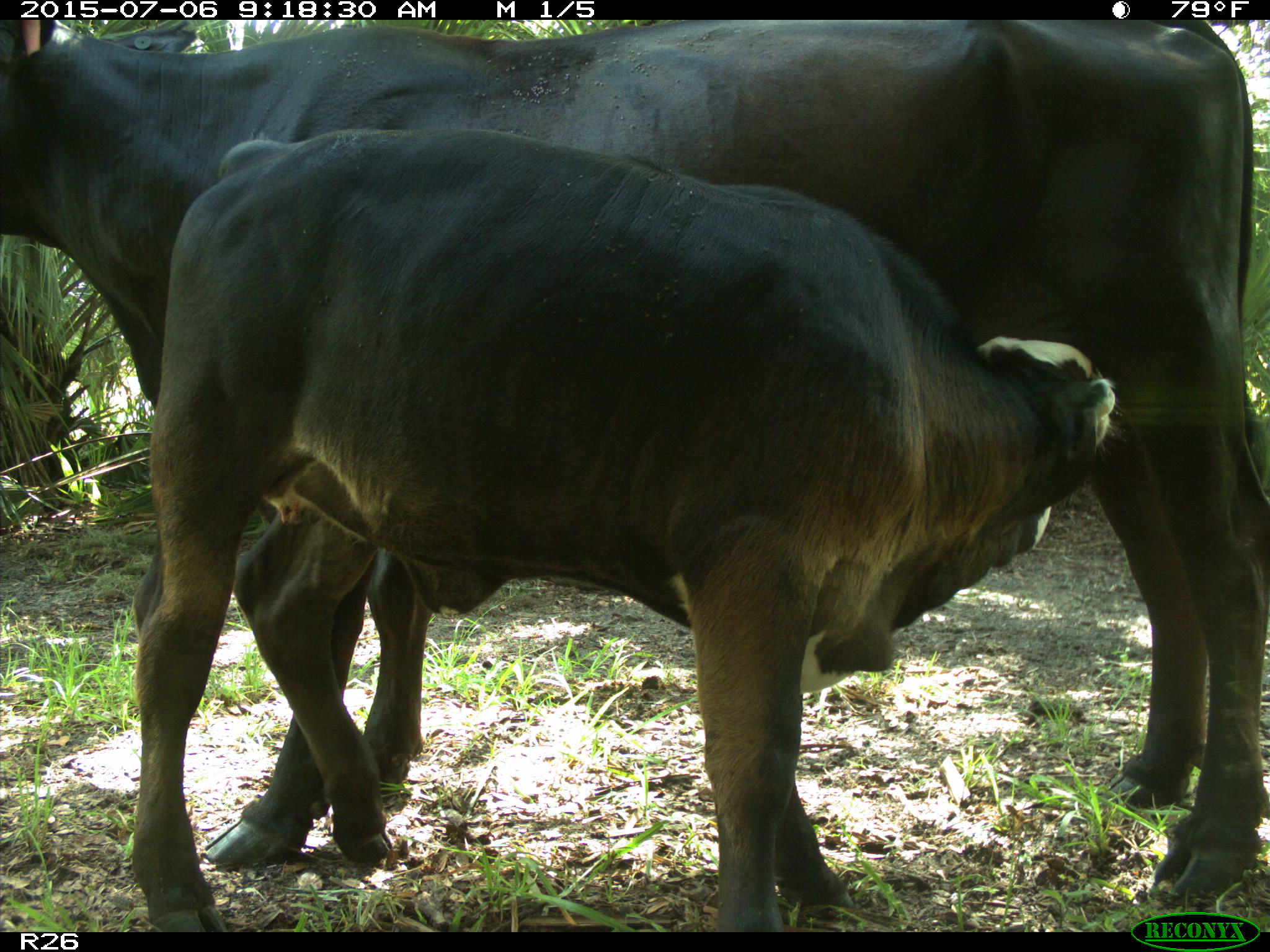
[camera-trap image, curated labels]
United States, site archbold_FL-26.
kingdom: Animalia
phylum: Chordata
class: Mammalia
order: Artiodactyla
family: Bovidae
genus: Bos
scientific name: Bos taurus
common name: domestic cow